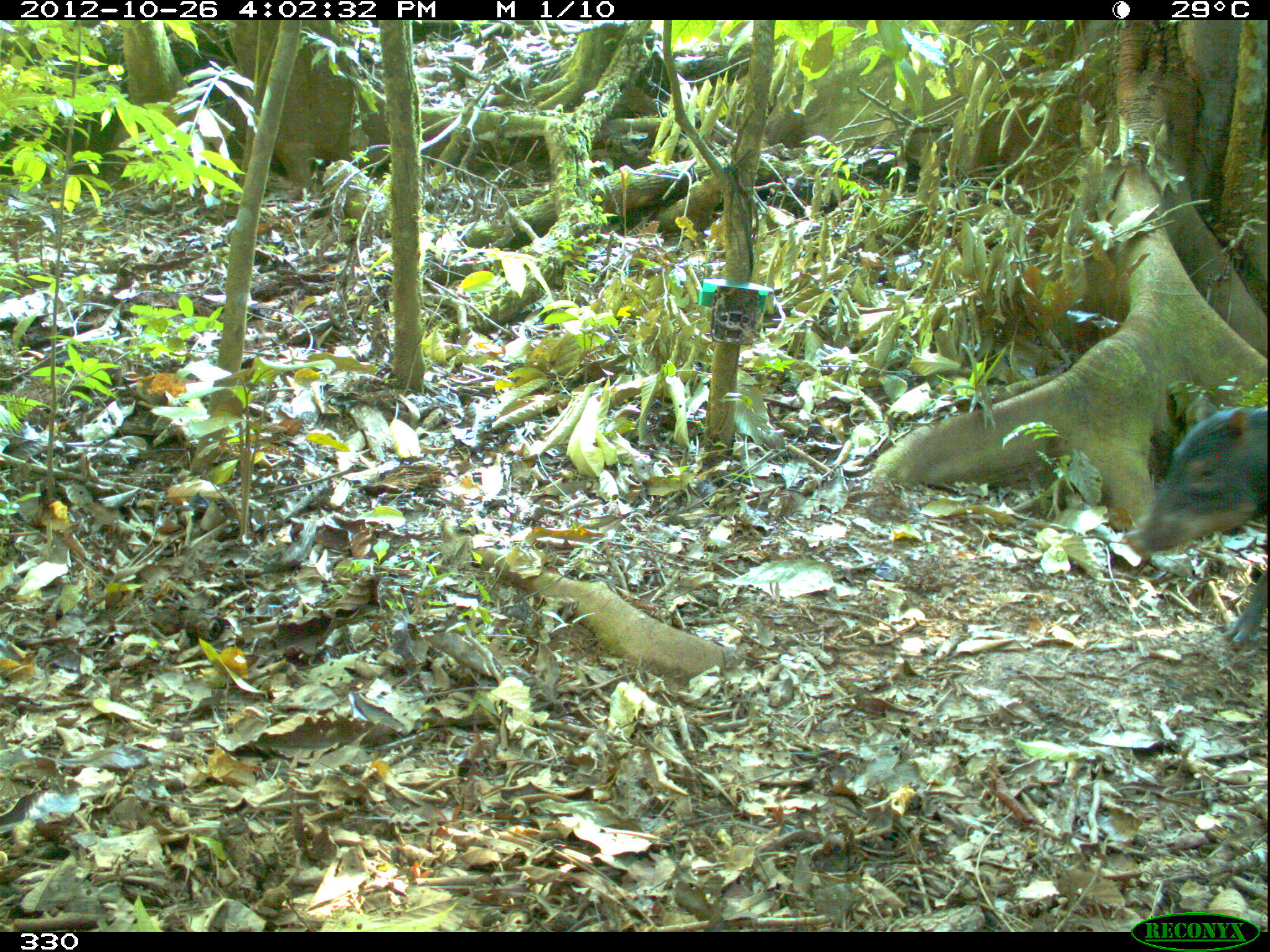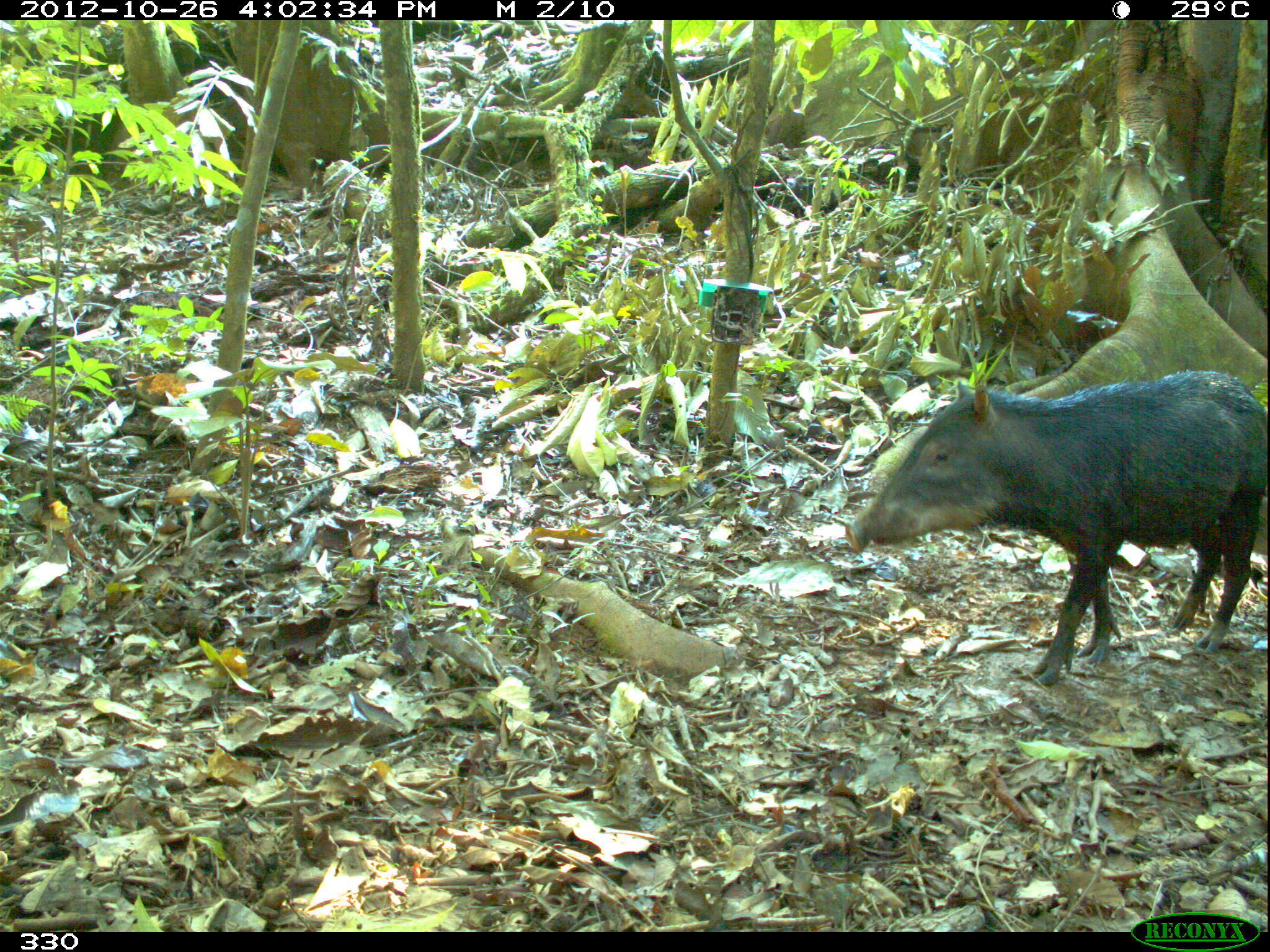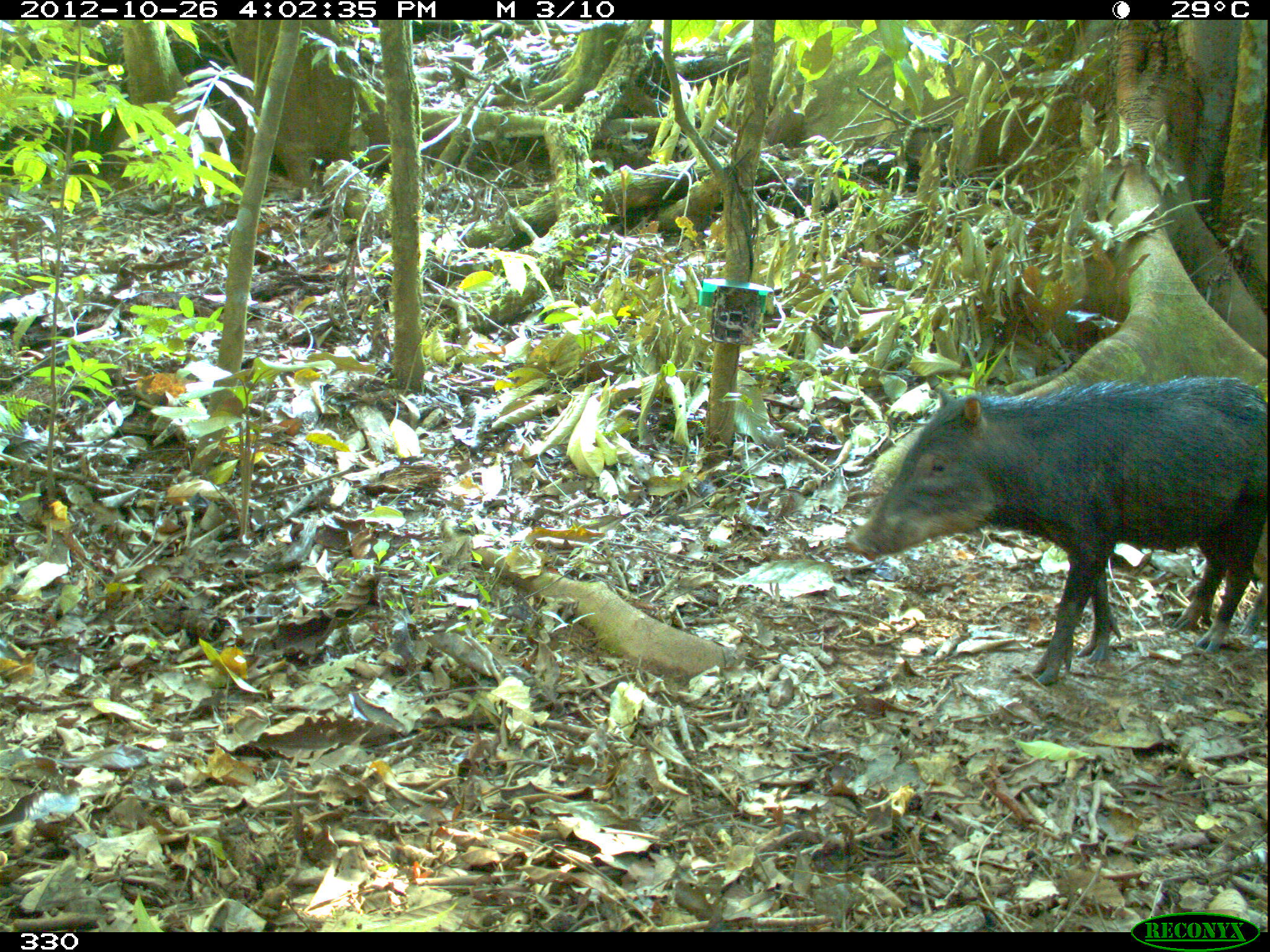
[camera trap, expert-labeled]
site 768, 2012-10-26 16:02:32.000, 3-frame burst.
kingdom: Animalia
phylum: Chordata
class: Mammalia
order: Artiodactyla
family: Tayassuidae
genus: Tayassu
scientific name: Tayassu pecari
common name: white-lipped peccary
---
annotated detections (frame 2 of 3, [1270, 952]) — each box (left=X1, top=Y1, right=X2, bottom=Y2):
tayassu pecari: (left=843, top=367, right=1267, bottom=687)